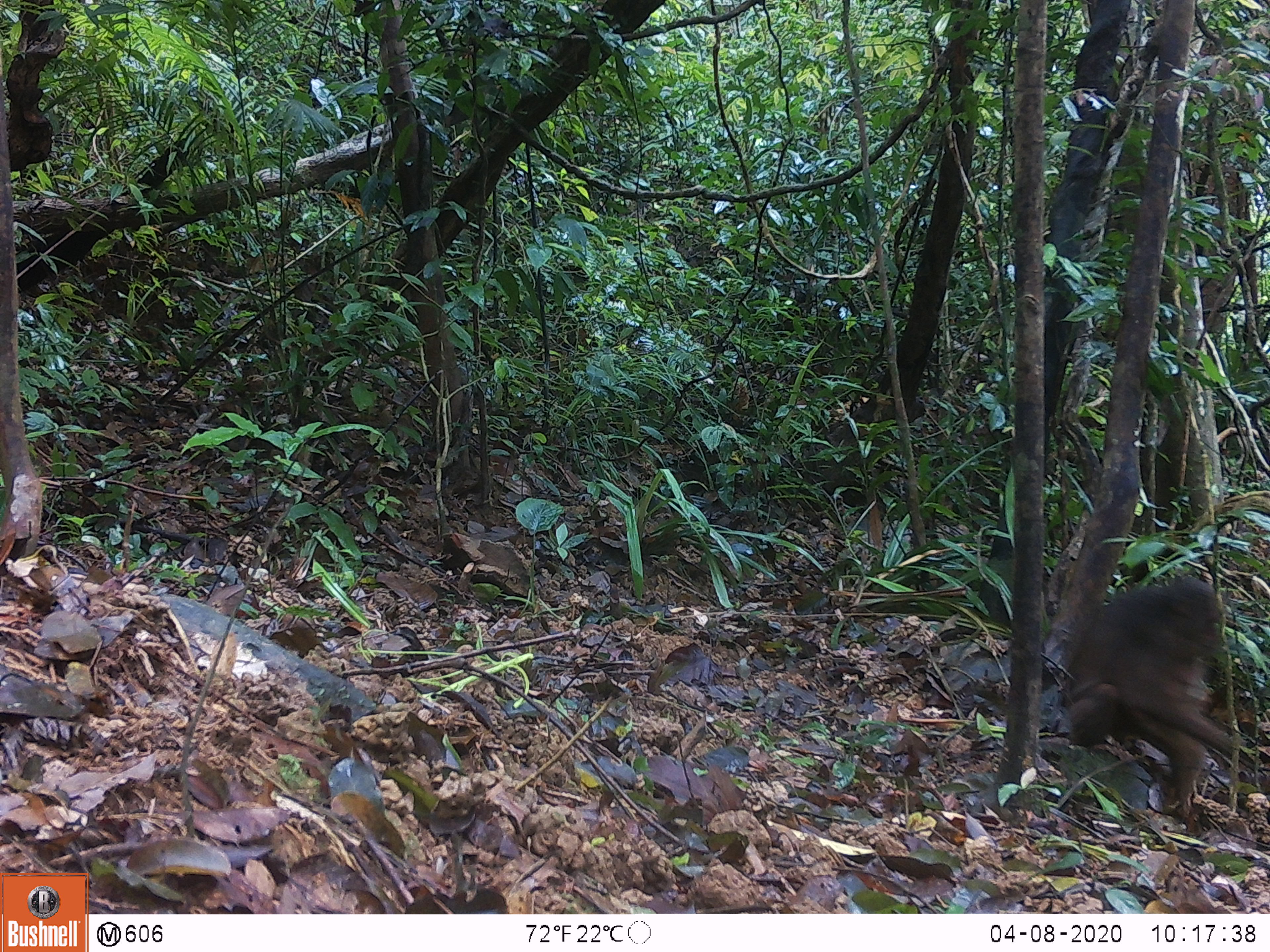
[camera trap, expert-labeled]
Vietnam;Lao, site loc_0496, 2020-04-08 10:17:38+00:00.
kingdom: Animalia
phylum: Chordata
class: Mammalia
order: Primates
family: Cercopithecidae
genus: Macaca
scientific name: Macaca arctoides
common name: stump-tailed macaque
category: stump tailed macaque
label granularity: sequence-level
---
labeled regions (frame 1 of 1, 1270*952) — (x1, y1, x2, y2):
stump tailed macaque: (1064, 575, 1239, 814)